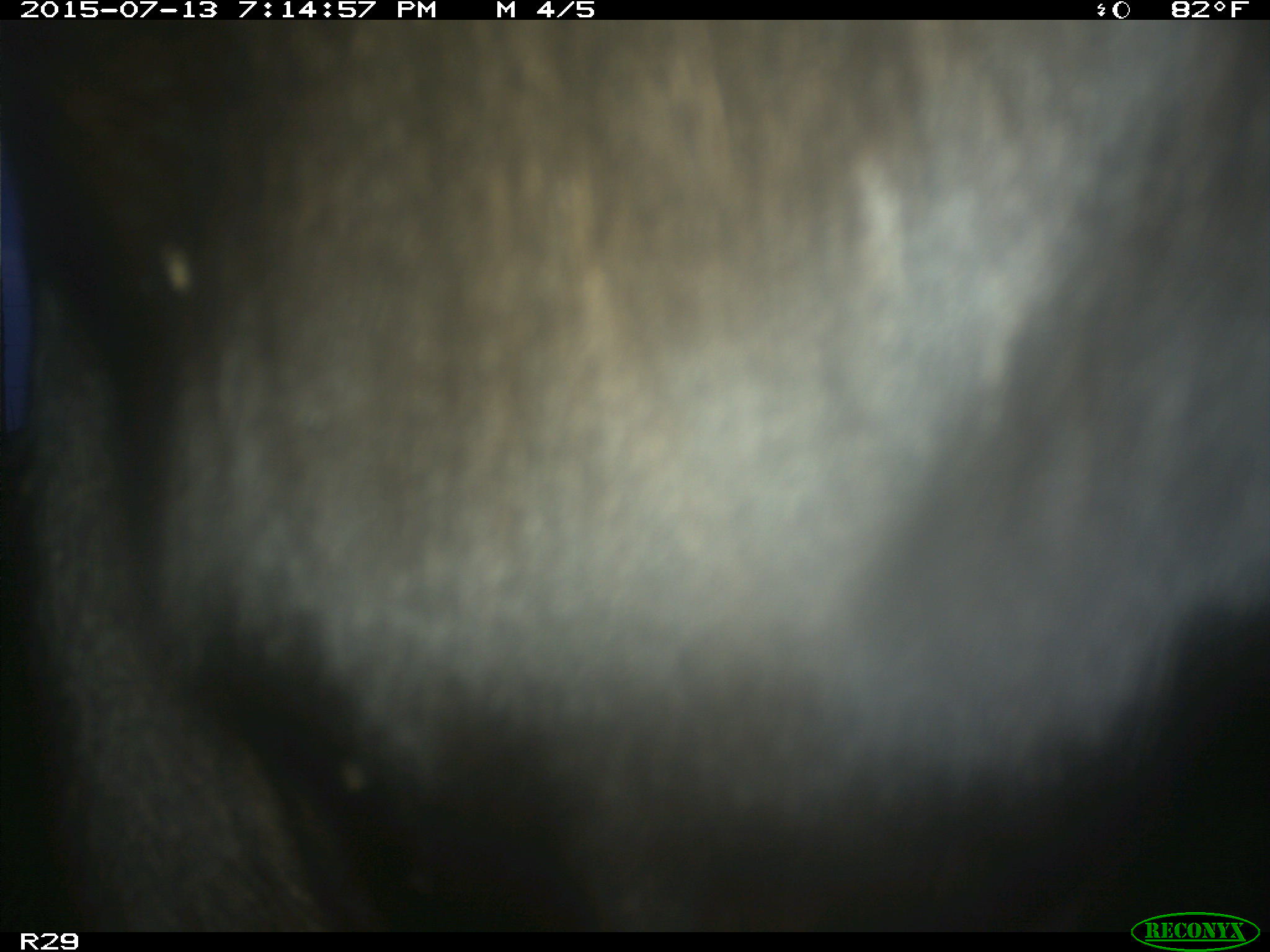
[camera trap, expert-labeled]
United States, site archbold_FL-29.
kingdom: Animalia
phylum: Chordata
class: Mammalia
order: Artiodactyla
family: Bovidae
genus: Bos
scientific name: Bos taurus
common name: domestic cow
Bos taurus (domestic cow).